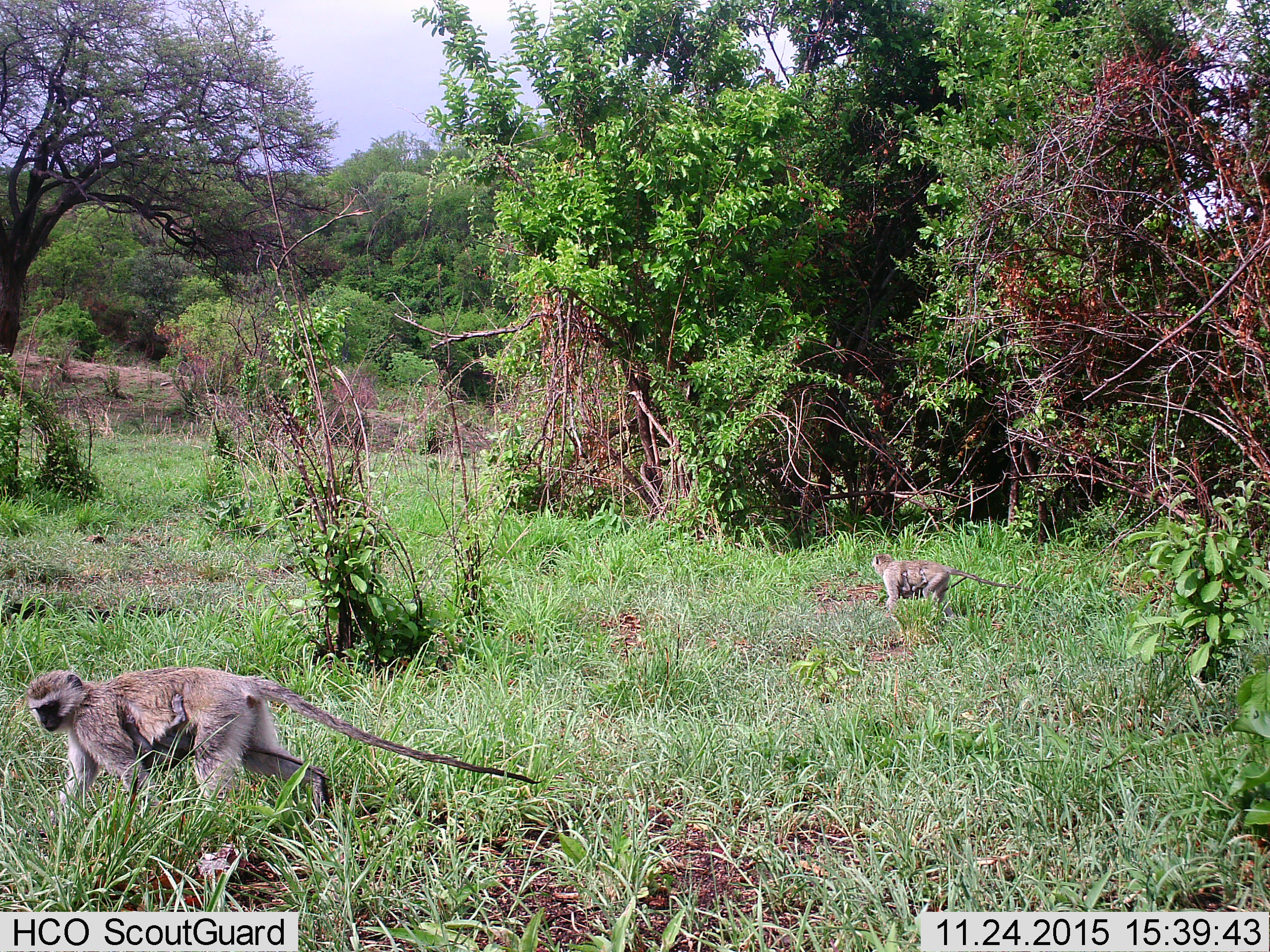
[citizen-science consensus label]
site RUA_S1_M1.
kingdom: Animalia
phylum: Chordata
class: Mammalia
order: Primates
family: Cercopithecidae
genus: Chlorocebus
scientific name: Chlorocebus pygerythrus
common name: vervet monkey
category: monkeyvervet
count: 4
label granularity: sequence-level